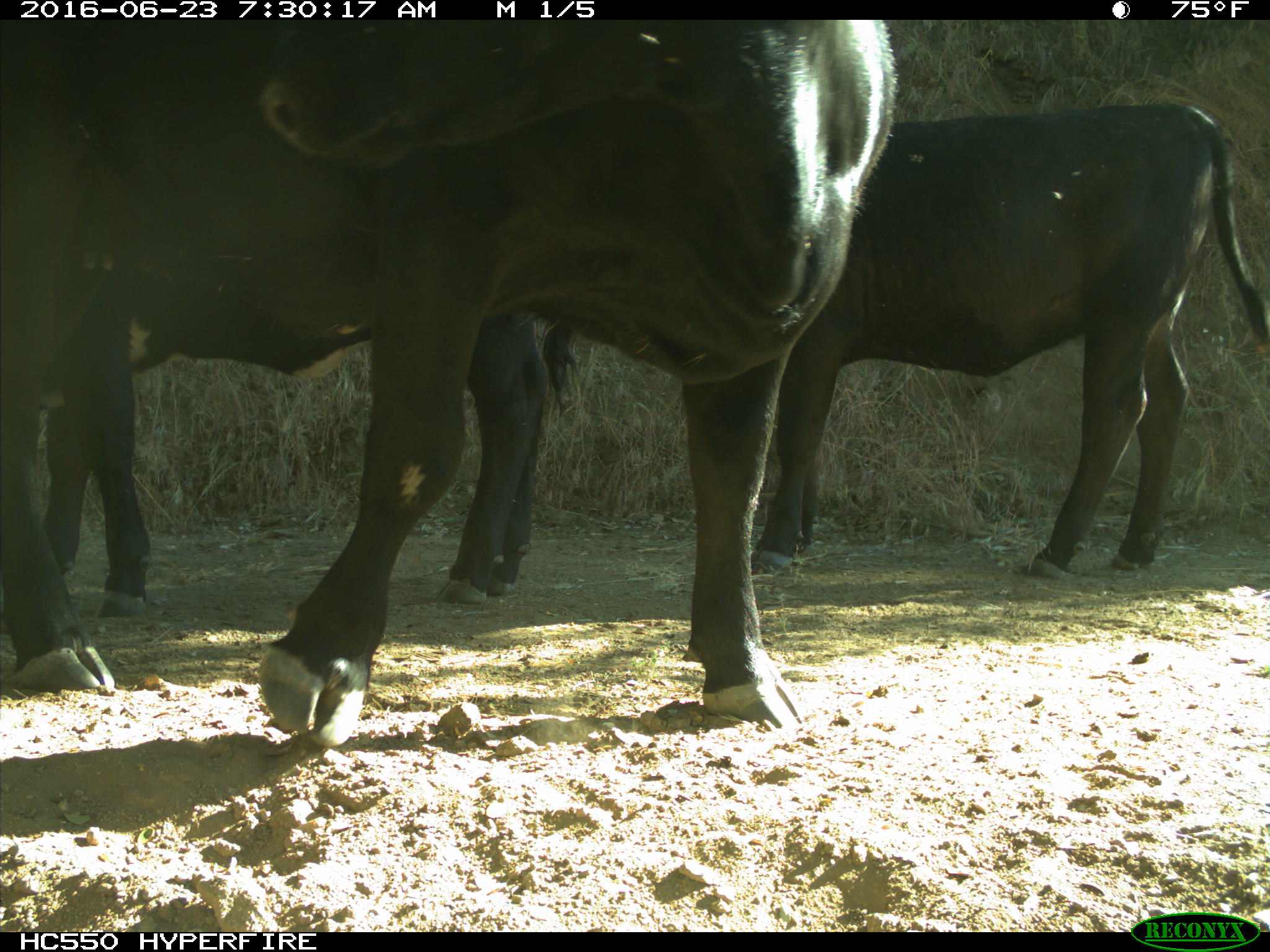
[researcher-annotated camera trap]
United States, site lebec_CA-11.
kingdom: Animalia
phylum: Chordata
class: Mammalia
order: Artiodactyla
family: Bovidae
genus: Bos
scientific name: Bos taurus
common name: domestic cow